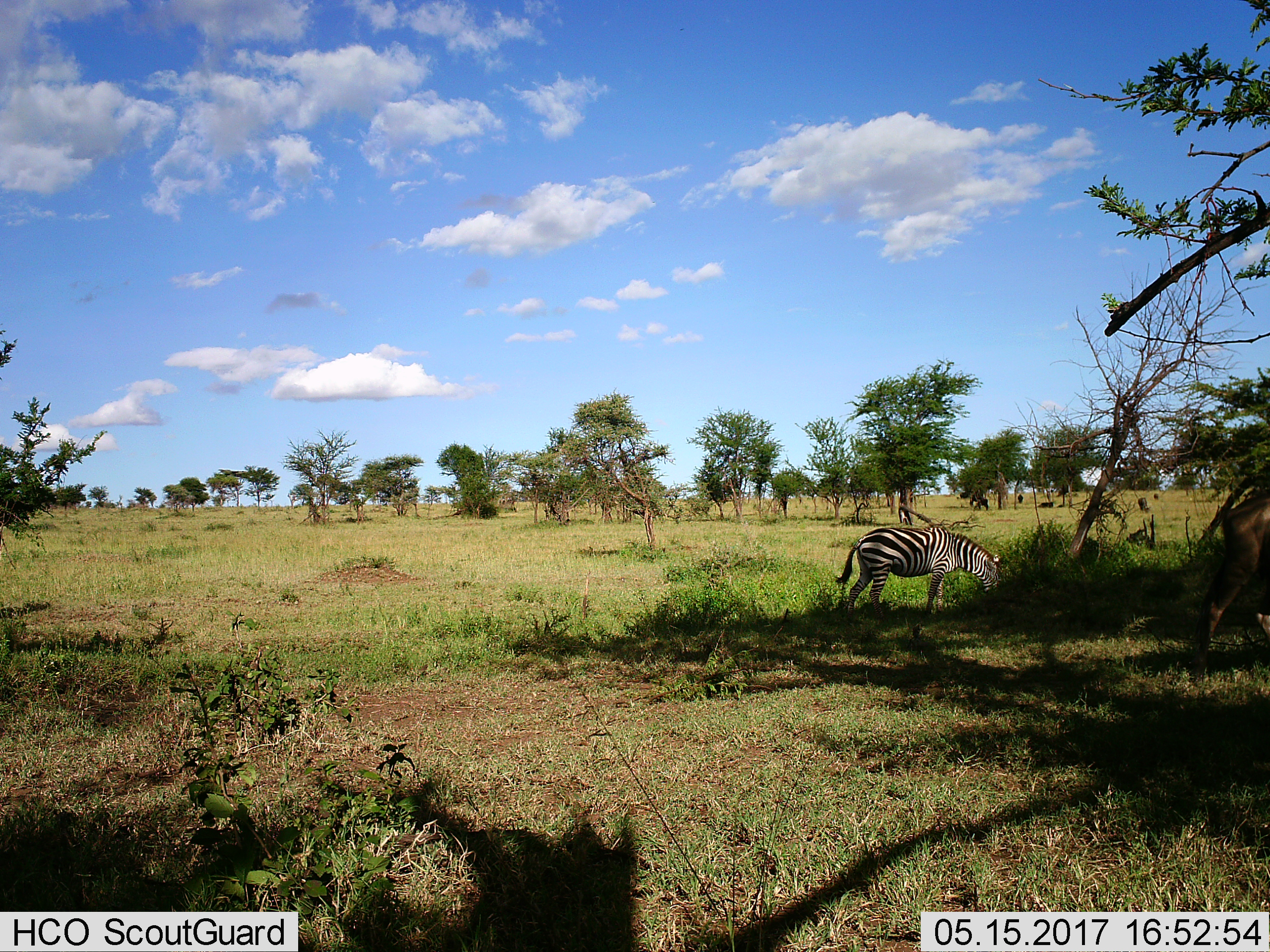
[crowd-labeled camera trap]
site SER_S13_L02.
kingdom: Animalia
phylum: Chordata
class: Mammalia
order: Perissodactyla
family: Equidae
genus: Equus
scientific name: Equus quagga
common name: plains zebra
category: zebraplains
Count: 1.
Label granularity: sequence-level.